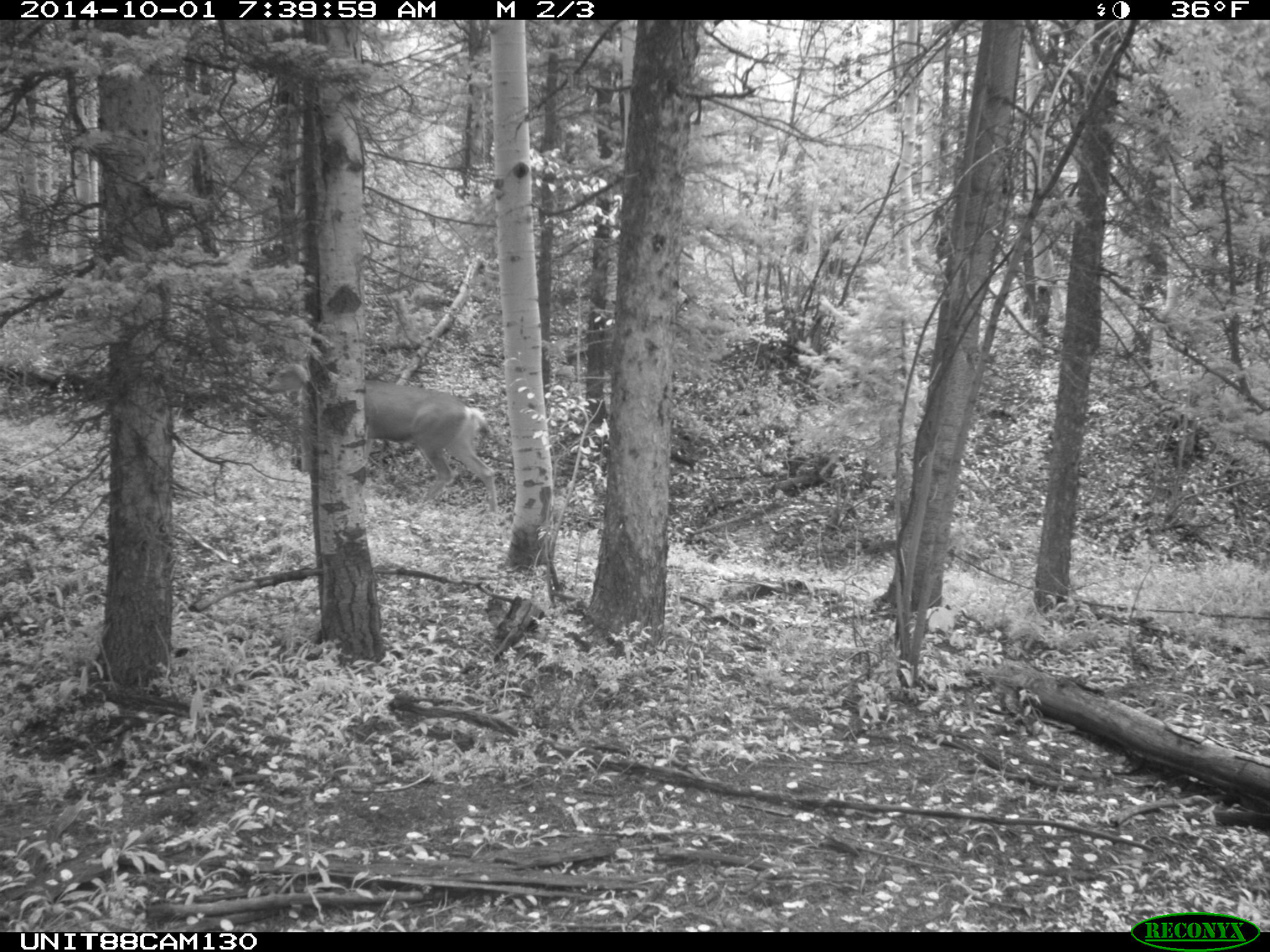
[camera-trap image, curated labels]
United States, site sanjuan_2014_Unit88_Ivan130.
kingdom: Animalia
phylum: Chordata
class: Mammalia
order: Artiodactyla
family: Cervidae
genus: Odocoileus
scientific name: Odocoileus hemionus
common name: mule deer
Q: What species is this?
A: Odocoileus hemionus (mule deer).